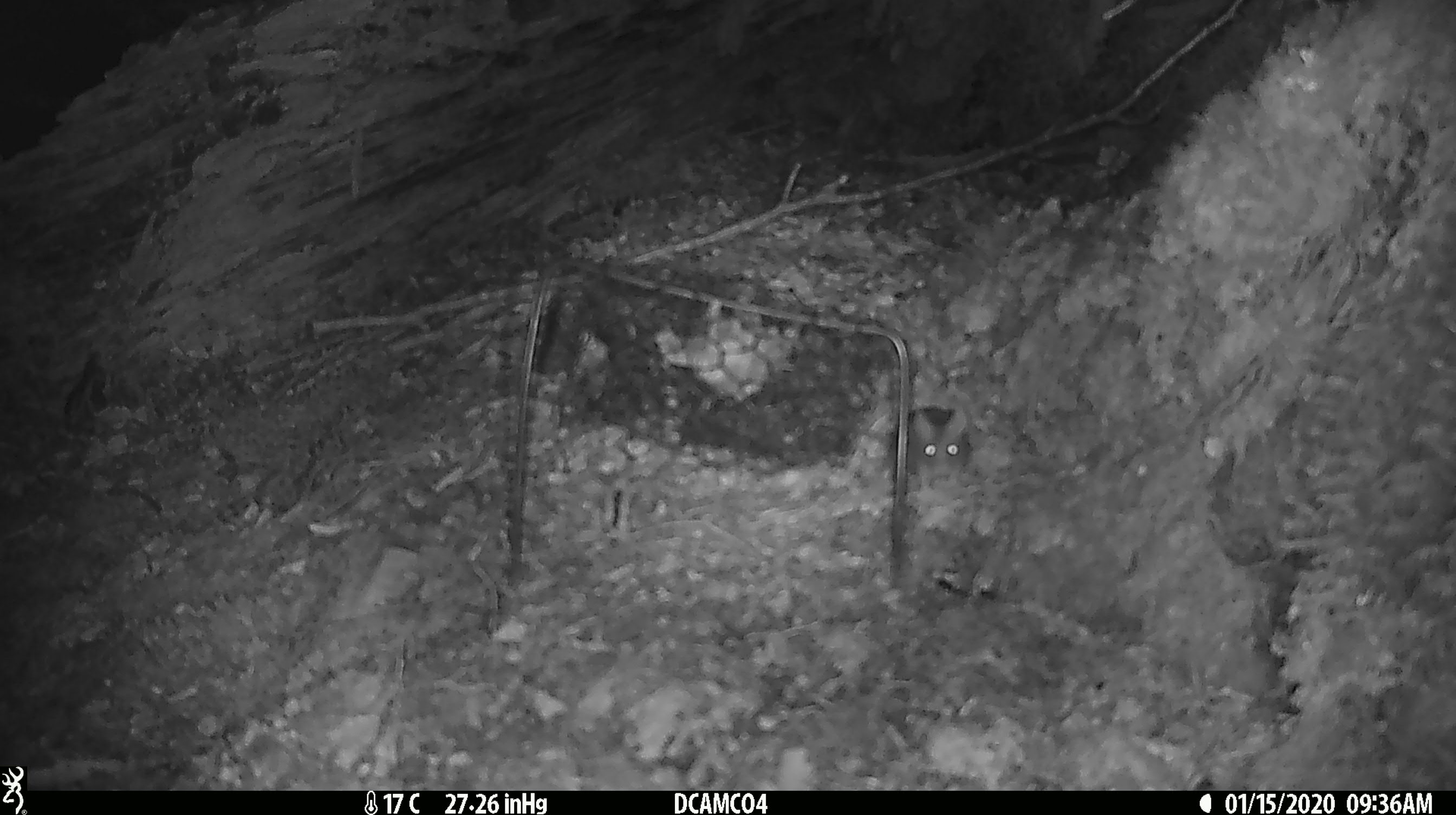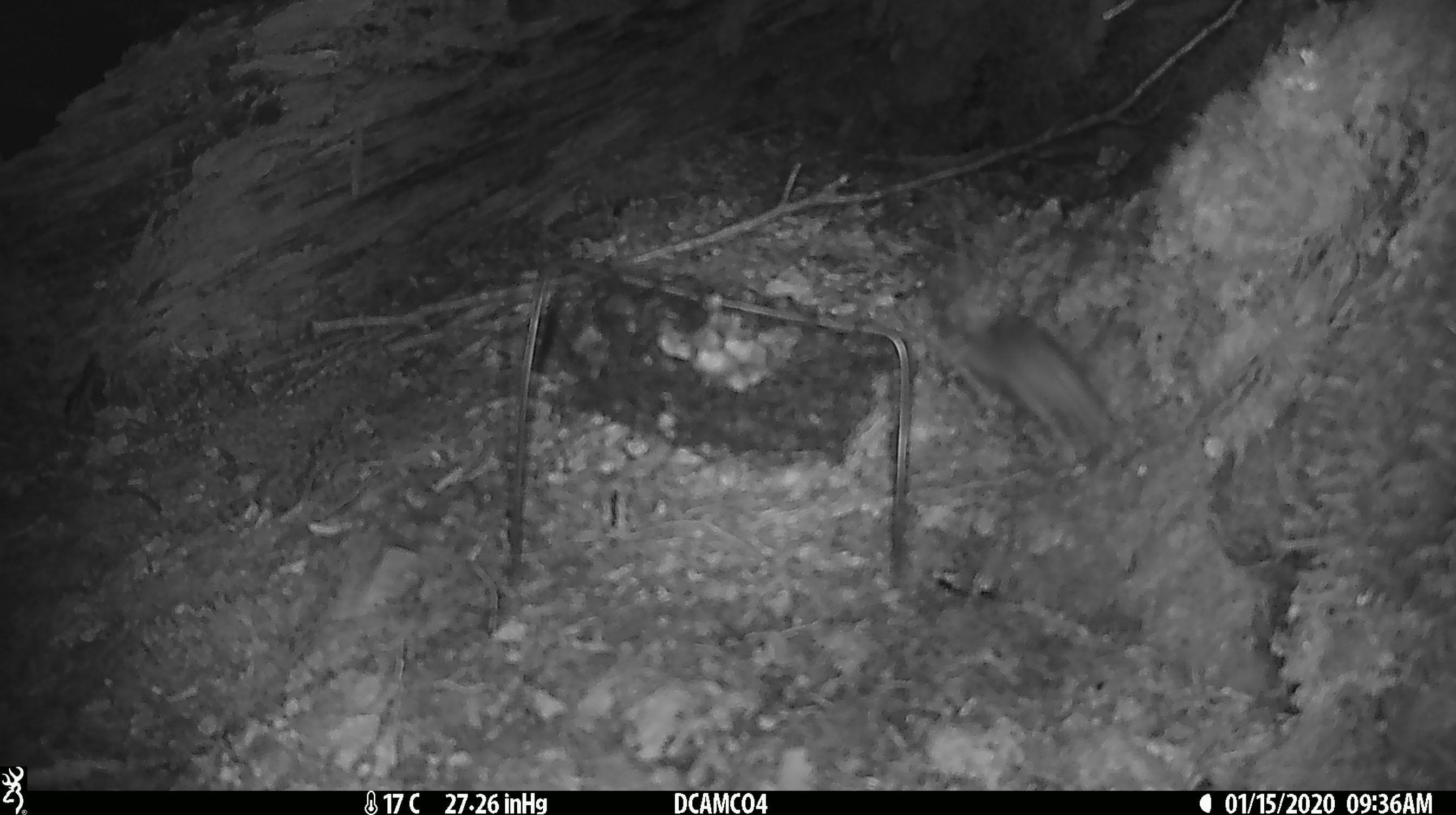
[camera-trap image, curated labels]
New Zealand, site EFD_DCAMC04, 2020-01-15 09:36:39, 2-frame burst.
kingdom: Animalia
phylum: Chordata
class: Mammalia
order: Rodentia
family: Muridae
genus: Mus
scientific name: Mus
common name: mouse